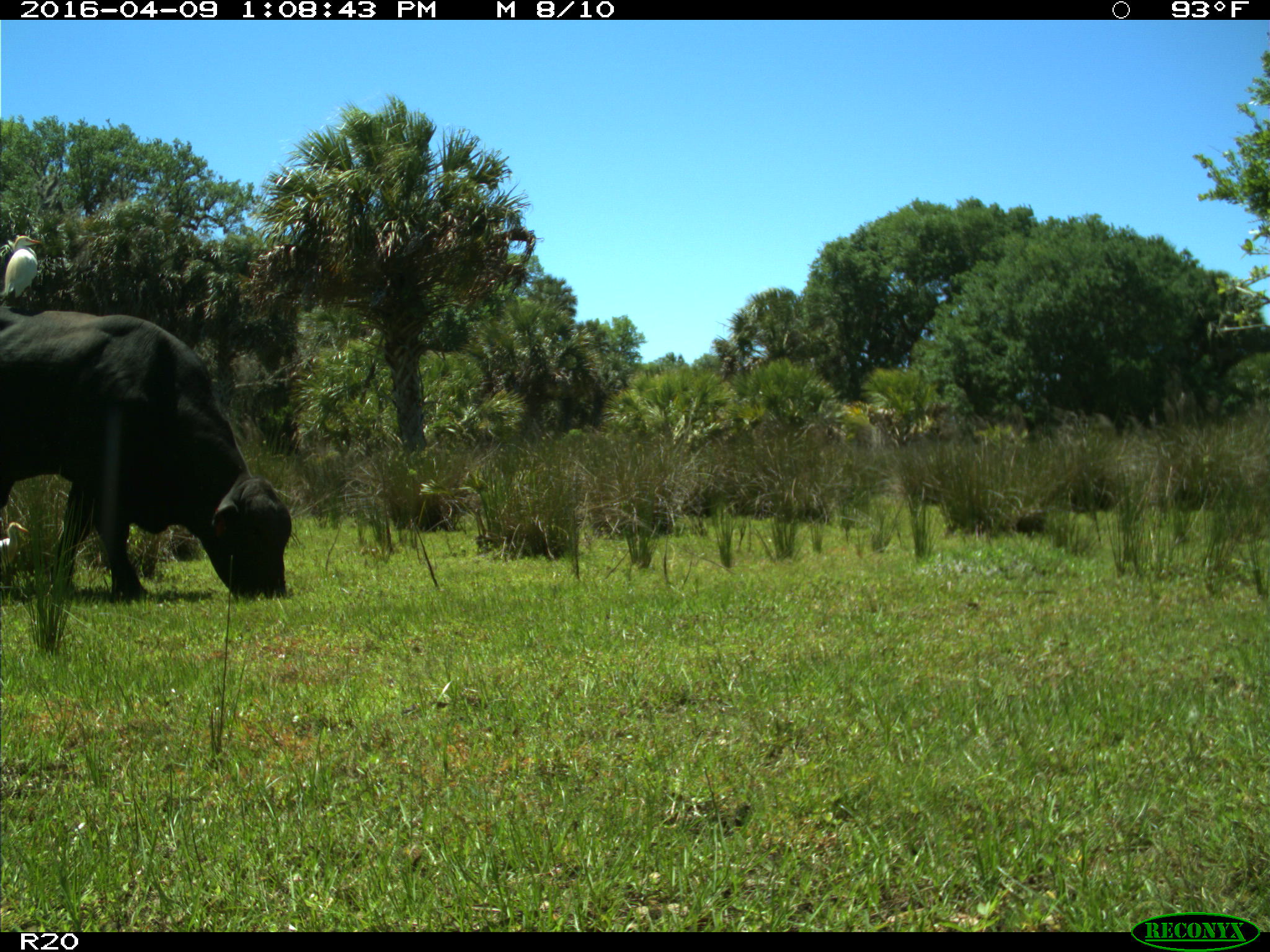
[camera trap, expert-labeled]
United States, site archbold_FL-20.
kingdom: Animalia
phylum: Chordata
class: Mammalia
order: Artiodactyla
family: Bovidae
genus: Bos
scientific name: Bos taurus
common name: domestic cow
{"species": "Bos taurus (domestic cow)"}